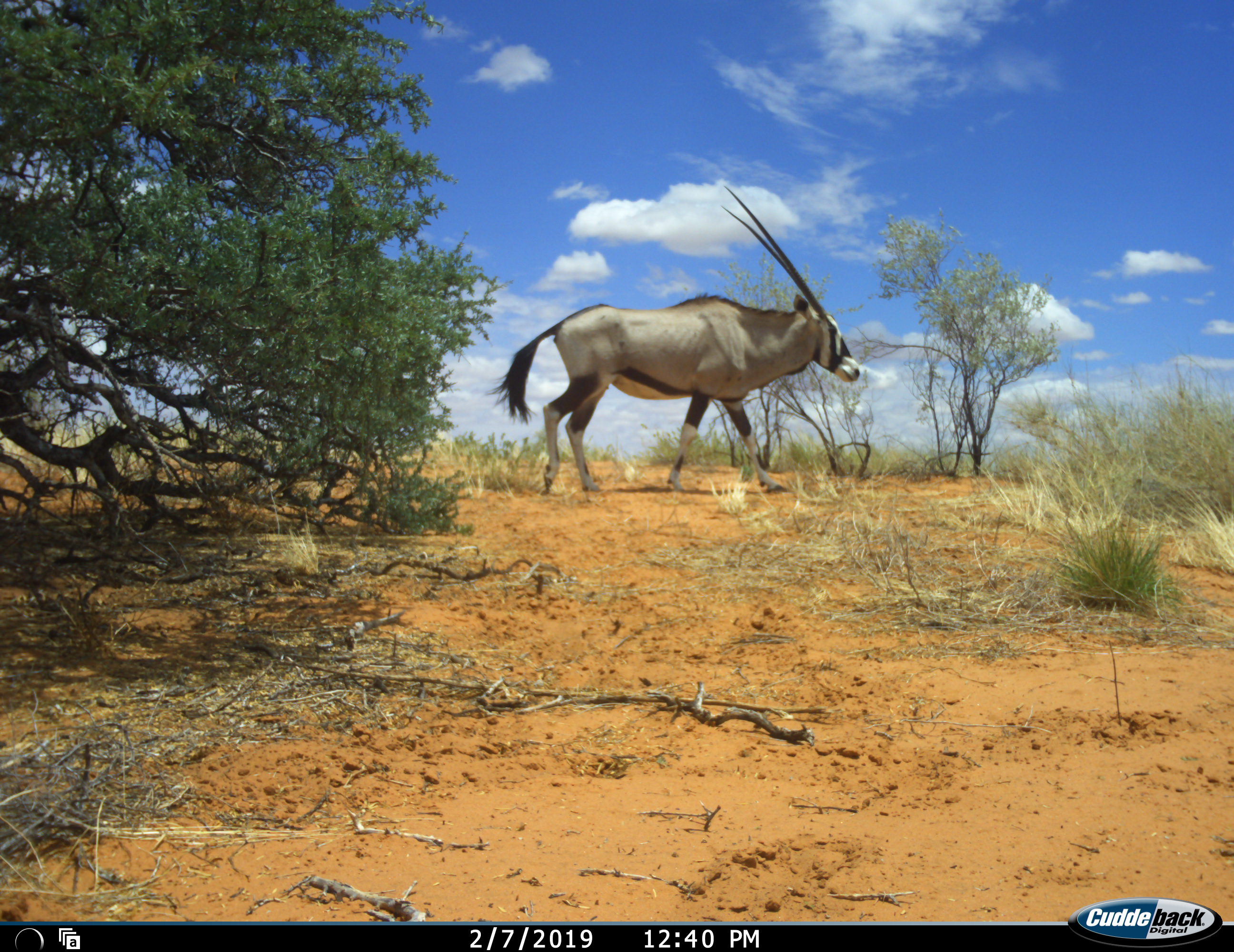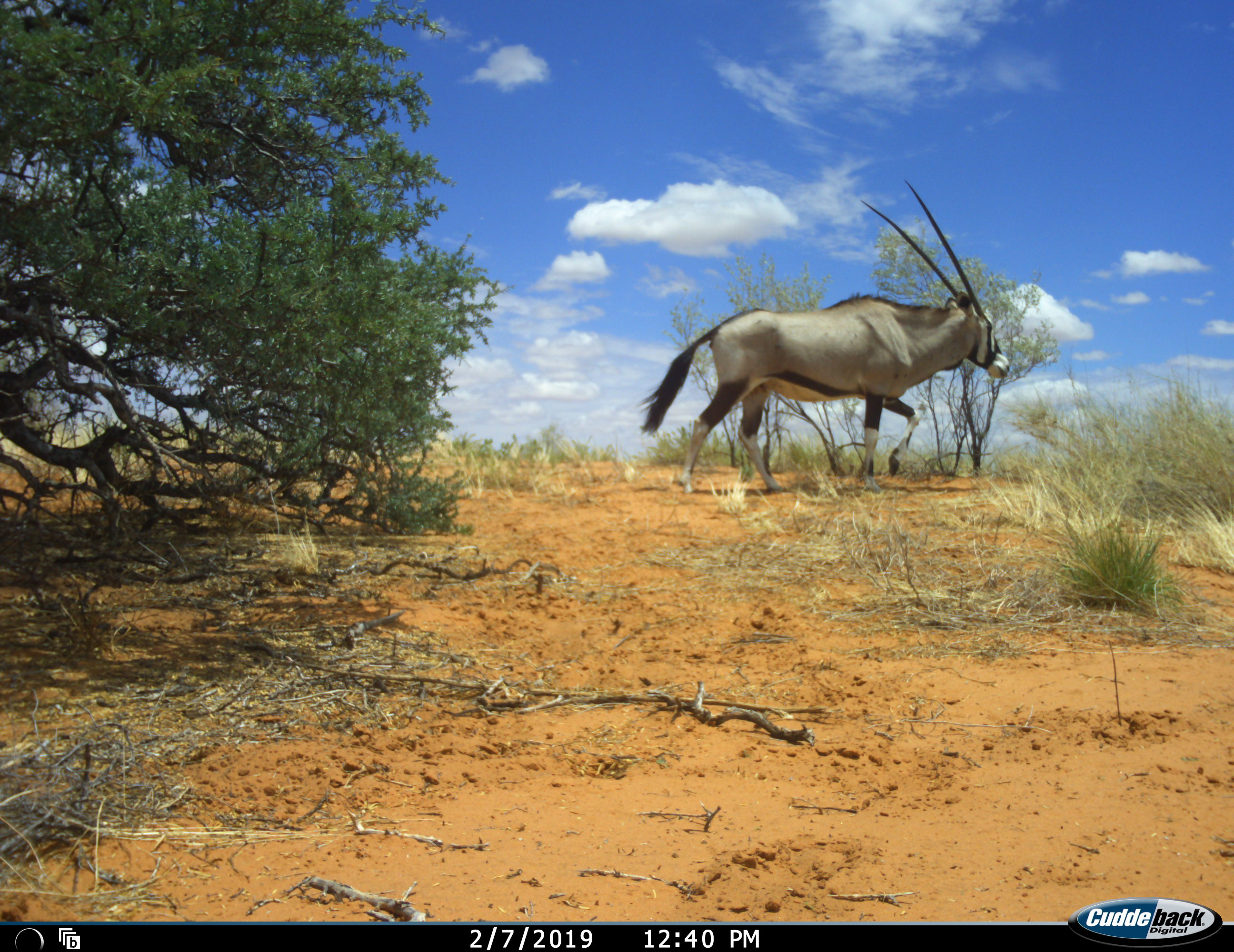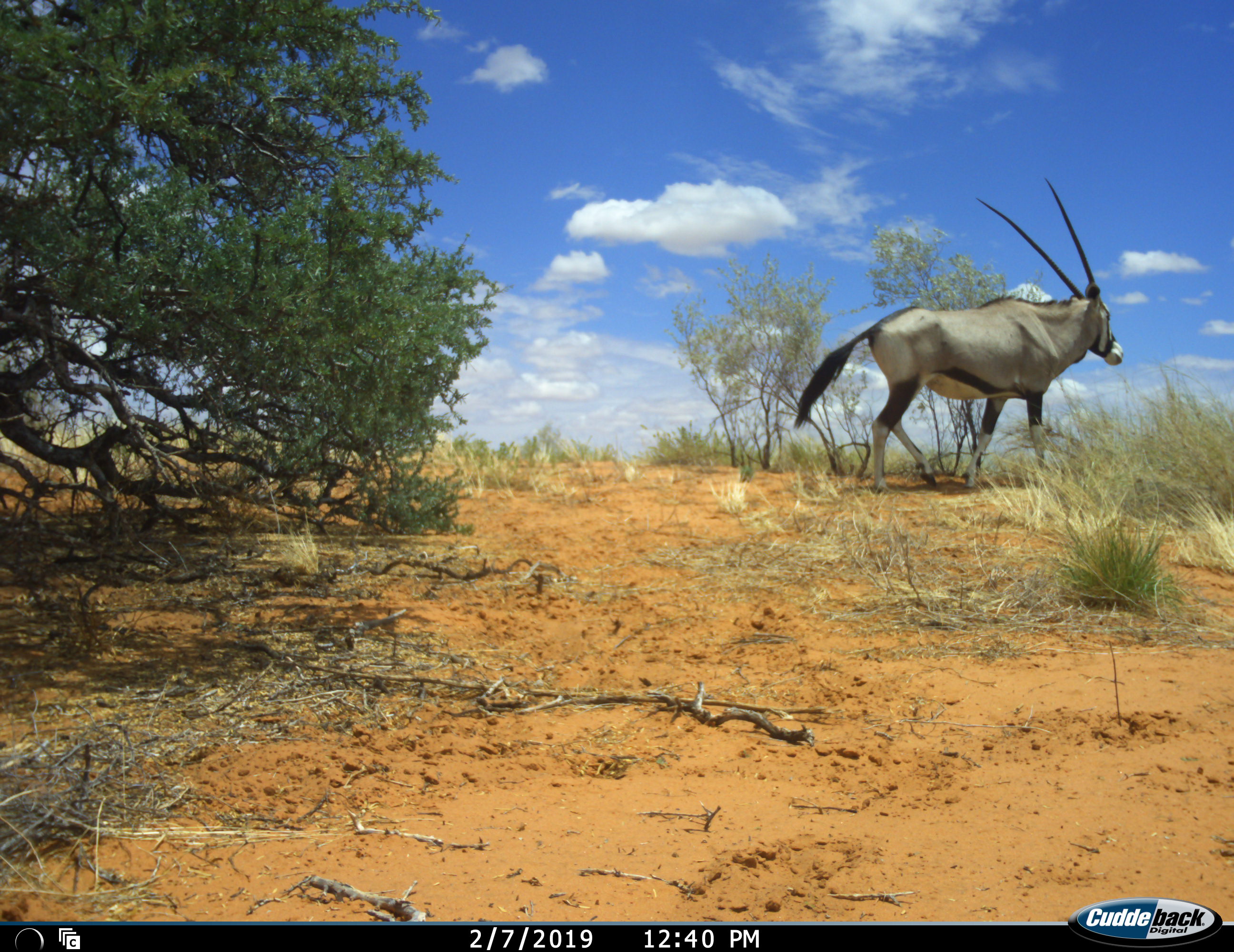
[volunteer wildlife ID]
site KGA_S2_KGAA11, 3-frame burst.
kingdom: Animalia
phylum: Chordata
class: Mammalia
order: Artiodactyla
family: Bovidae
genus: Oryx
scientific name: Oryx gazella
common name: gemsbok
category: oryx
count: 1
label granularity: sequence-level